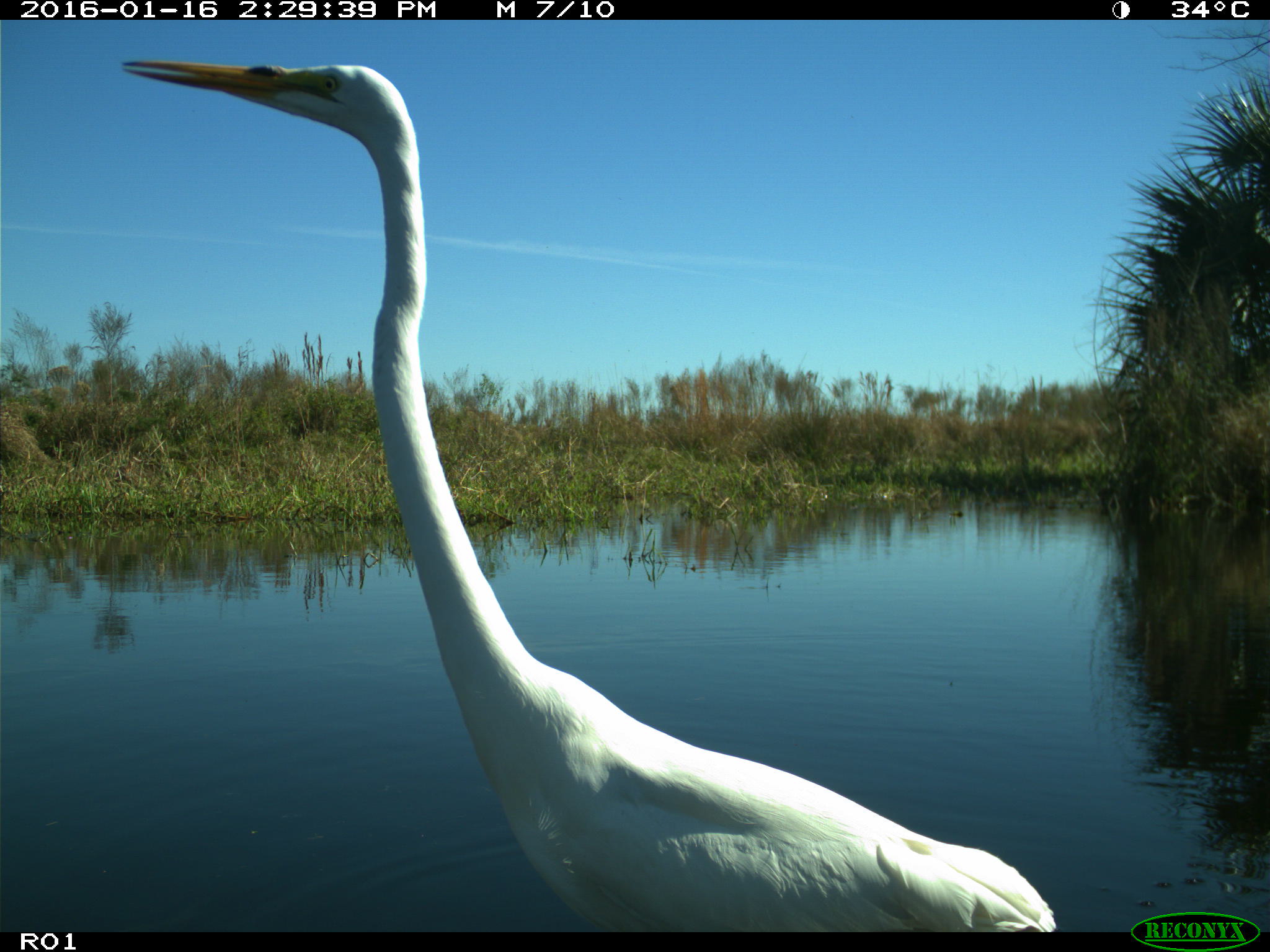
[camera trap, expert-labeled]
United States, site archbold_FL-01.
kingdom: Animalia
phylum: Chordata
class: Aves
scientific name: Aves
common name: birds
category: unidentified bird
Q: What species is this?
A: Unidentified bird (birds) (Aves).